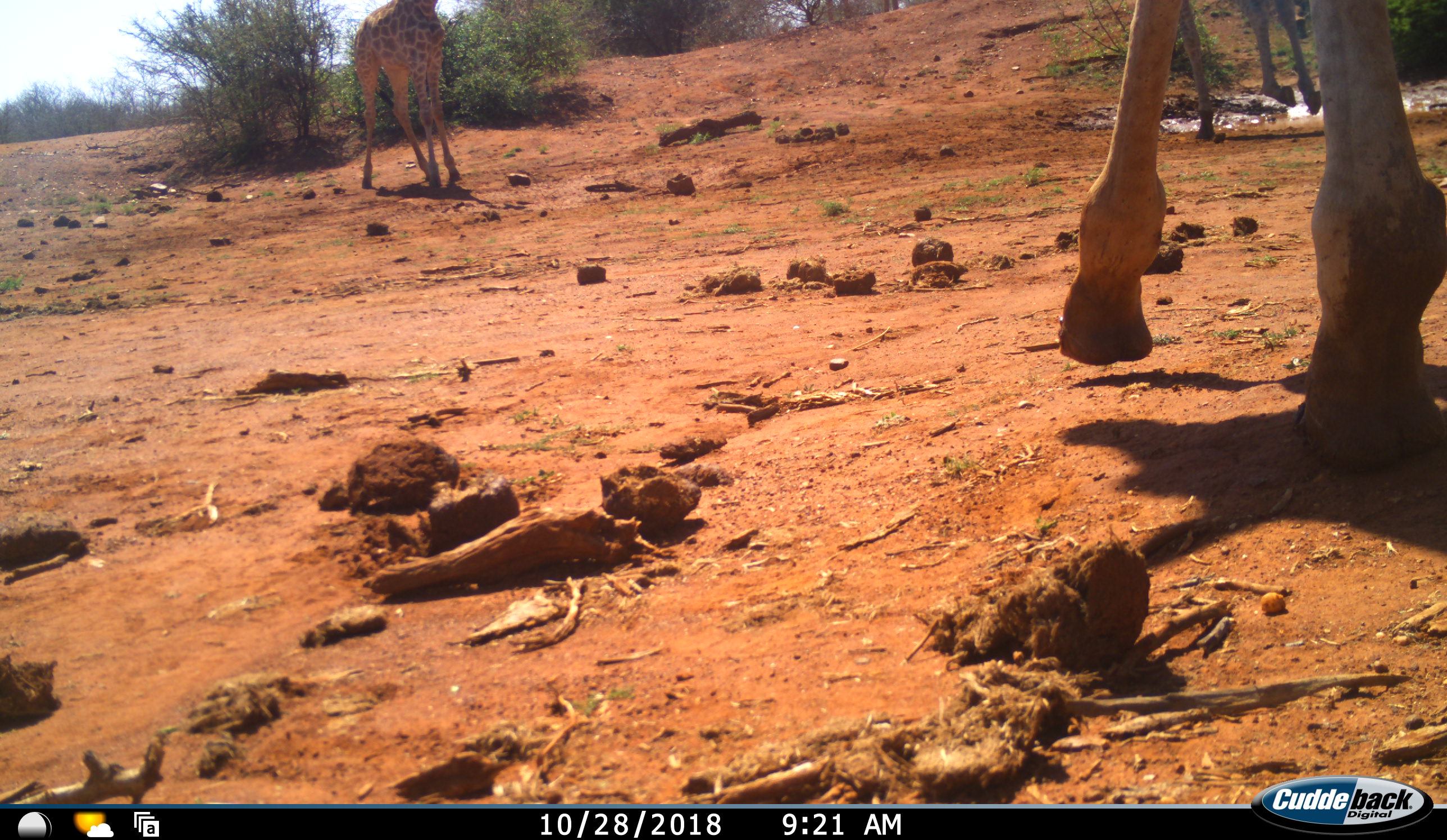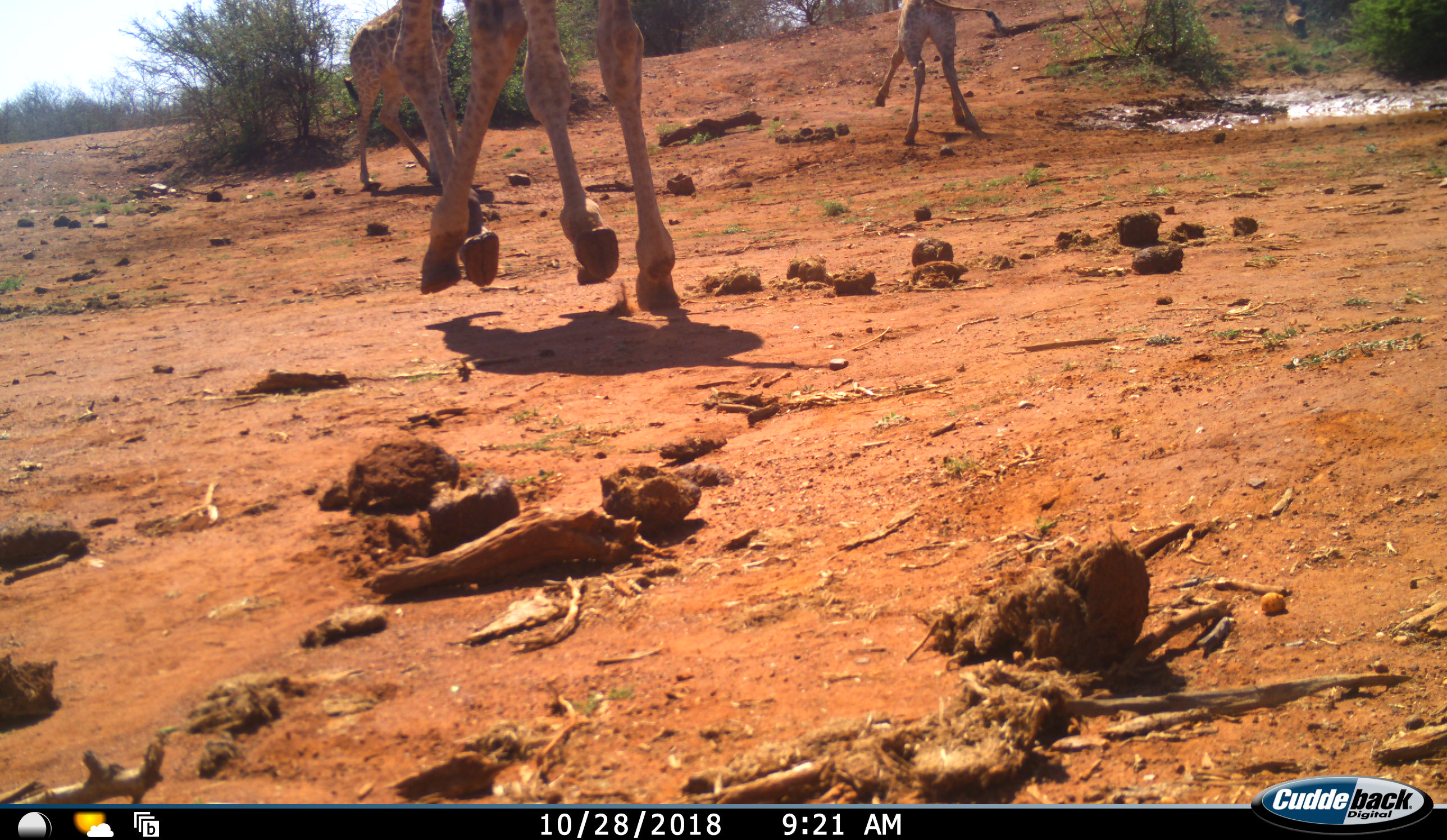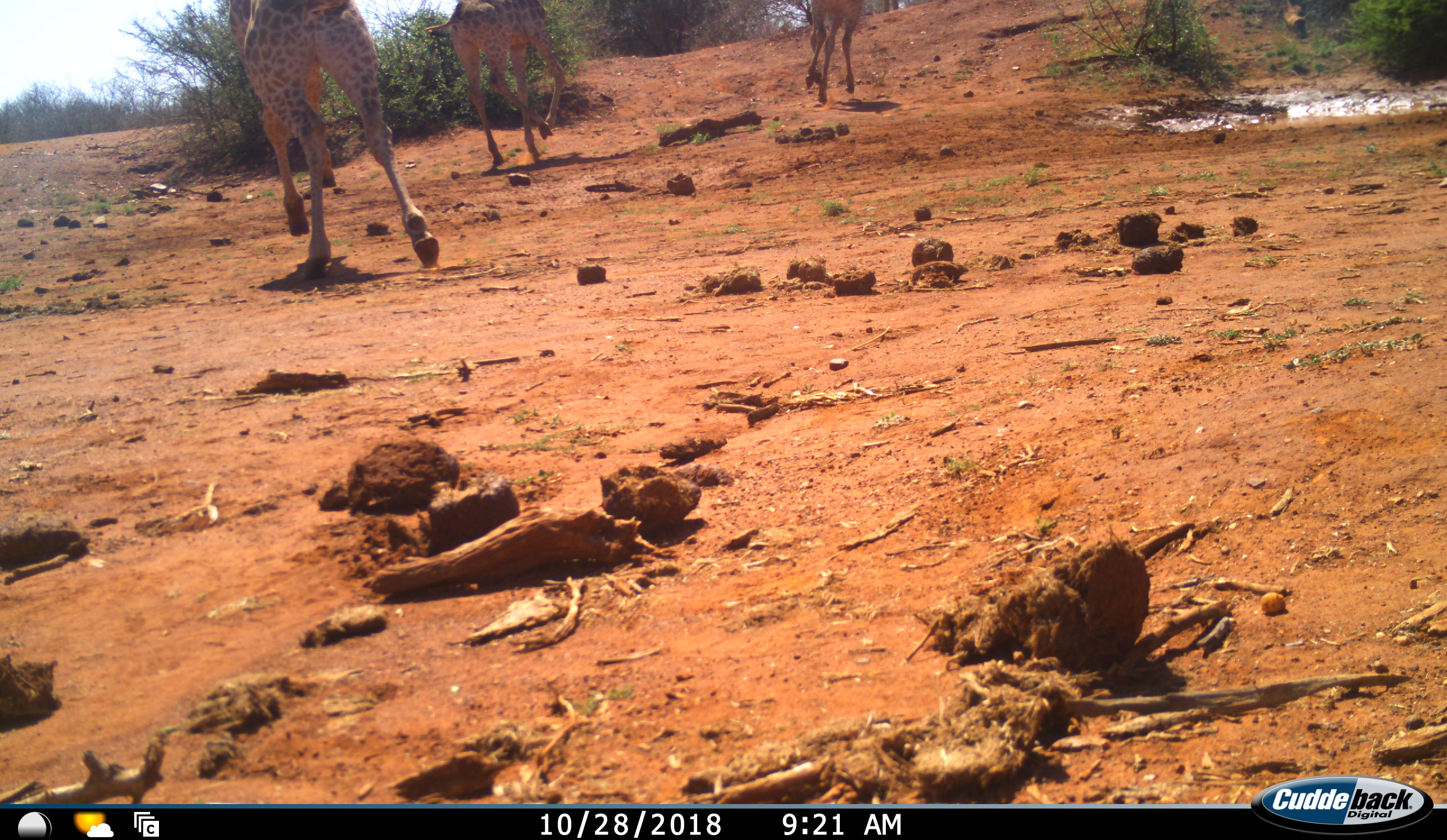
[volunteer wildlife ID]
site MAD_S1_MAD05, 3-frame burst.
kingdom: Animalia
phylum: Chordata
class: Mammalia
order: Artiodactyla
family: Giraffidae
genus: Giraffa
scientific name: Giraffa camelopardalis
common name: giraffe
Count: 3.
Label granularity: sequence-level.